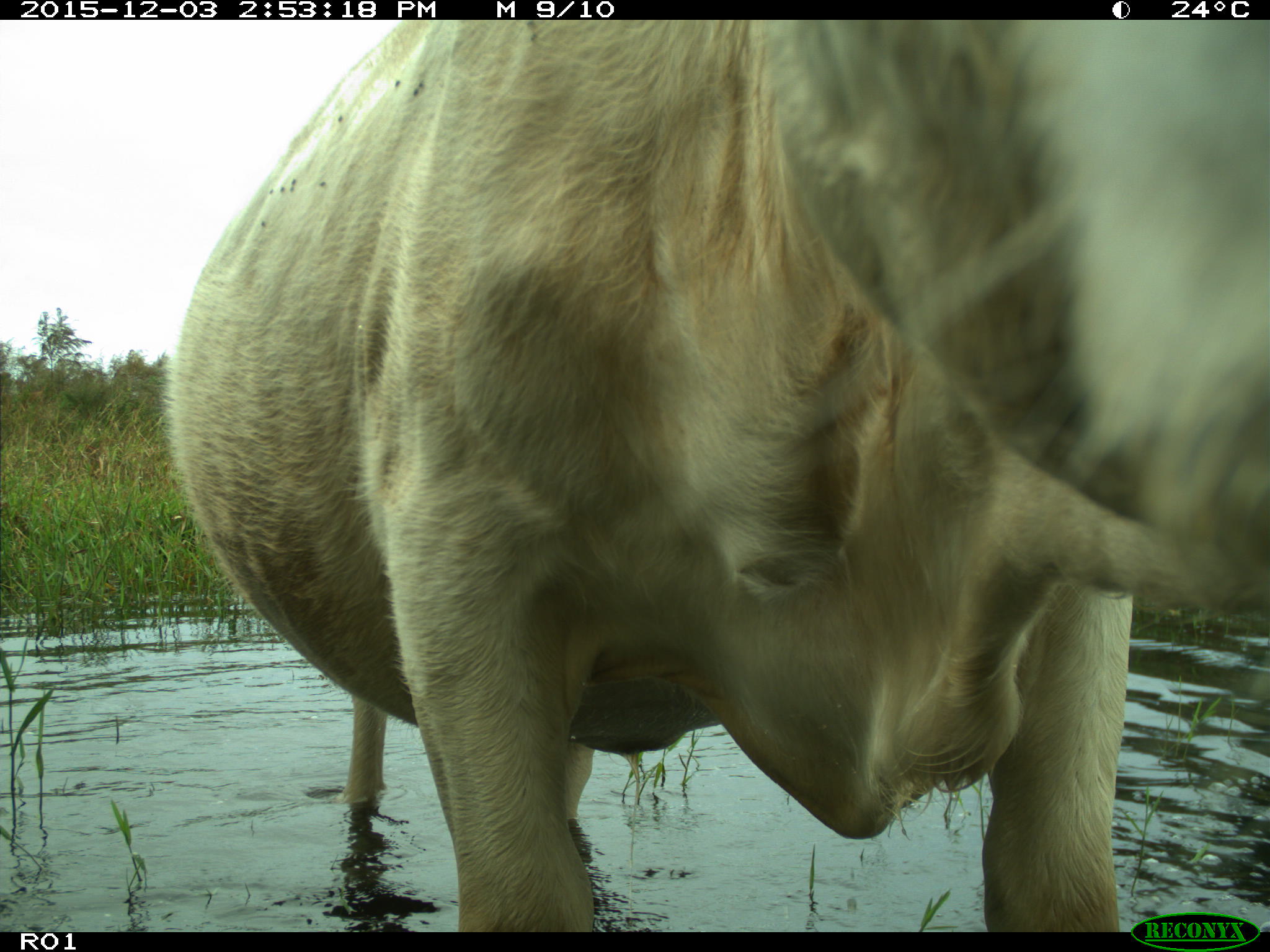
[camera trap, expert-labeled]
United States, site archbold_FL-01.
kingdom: Animalia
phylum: Chordata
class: Mammalia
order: Artiodactyla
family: Bovidae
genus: Bos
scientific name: Bos taurus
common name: domestic cow